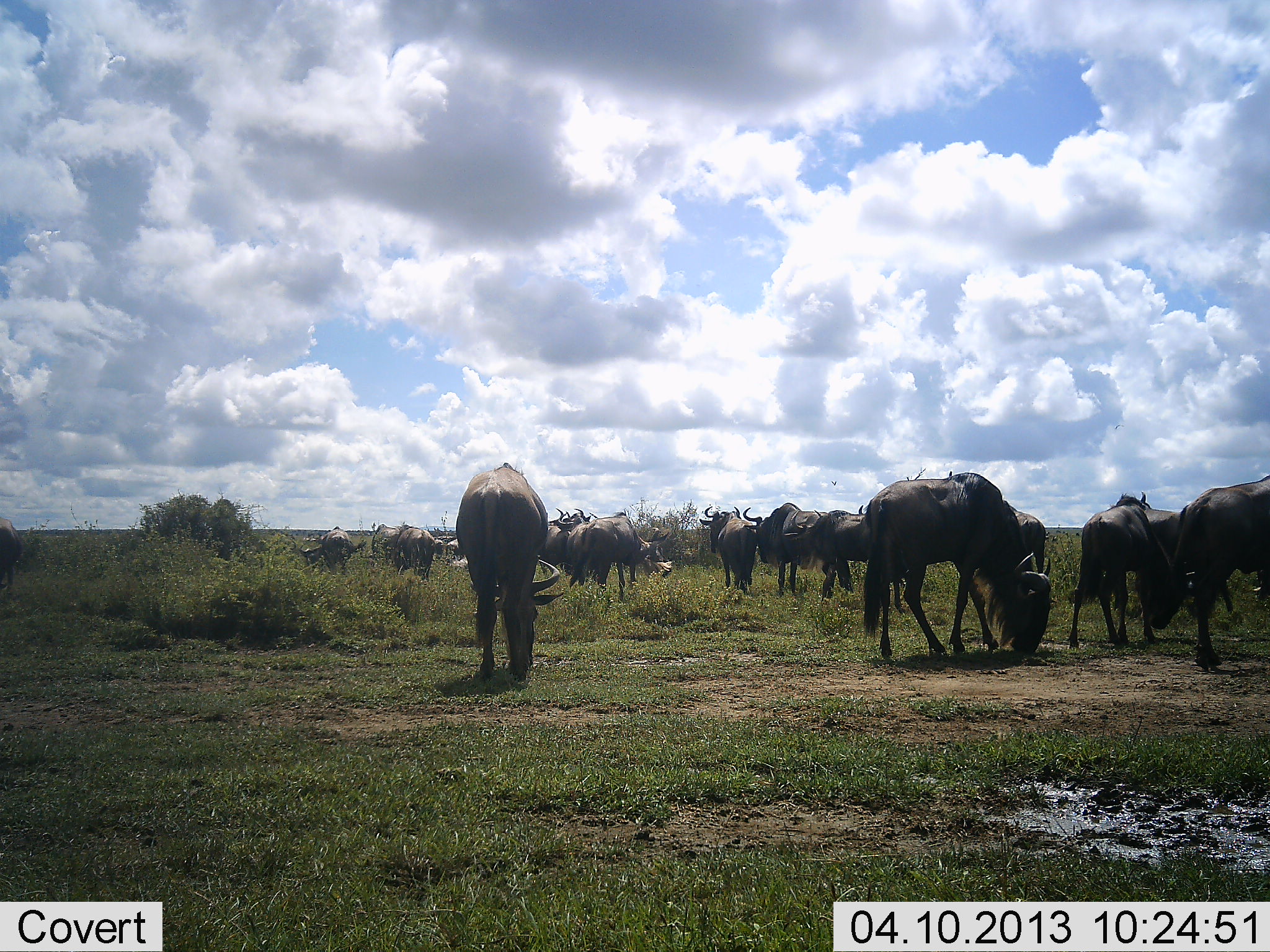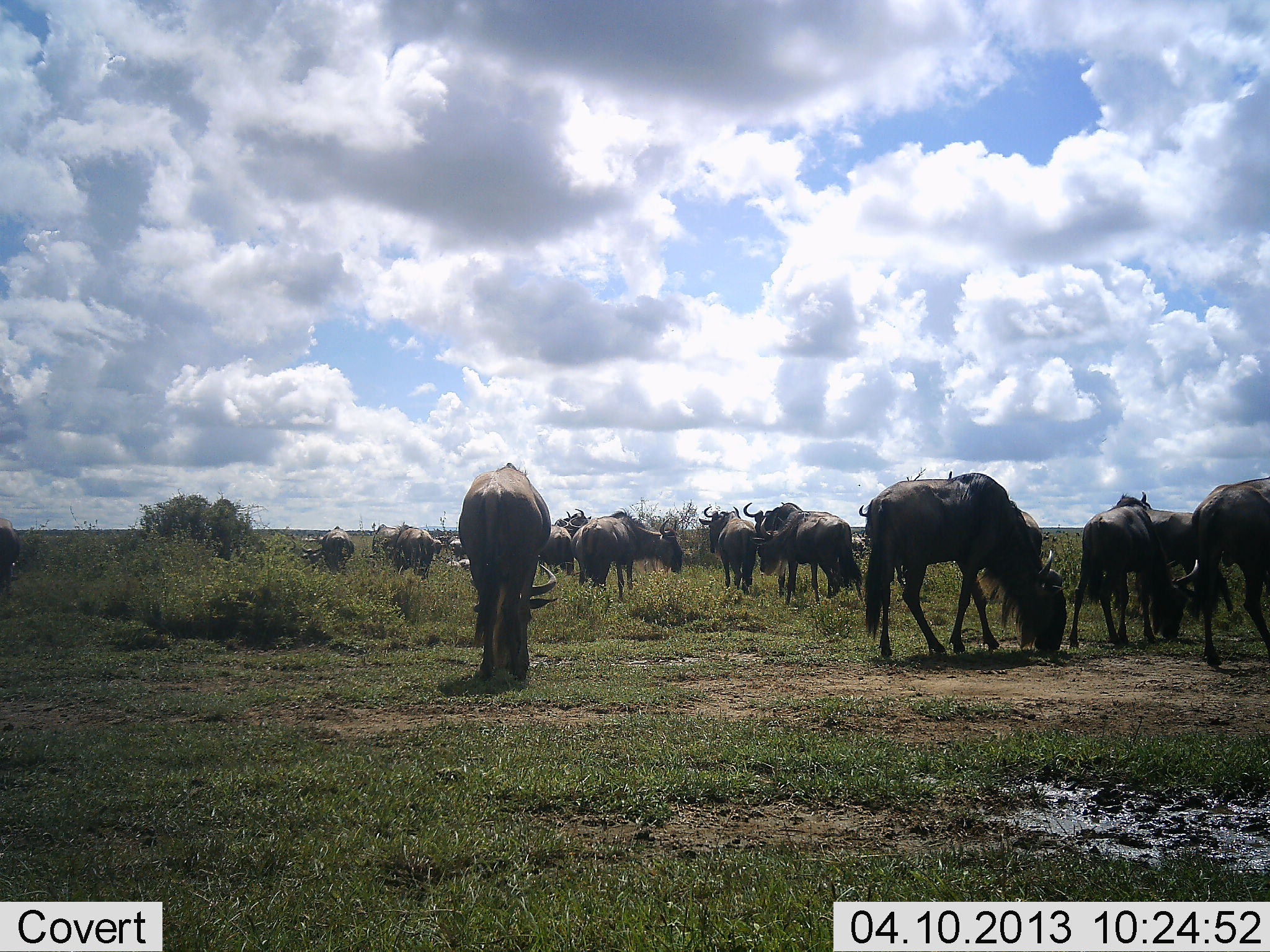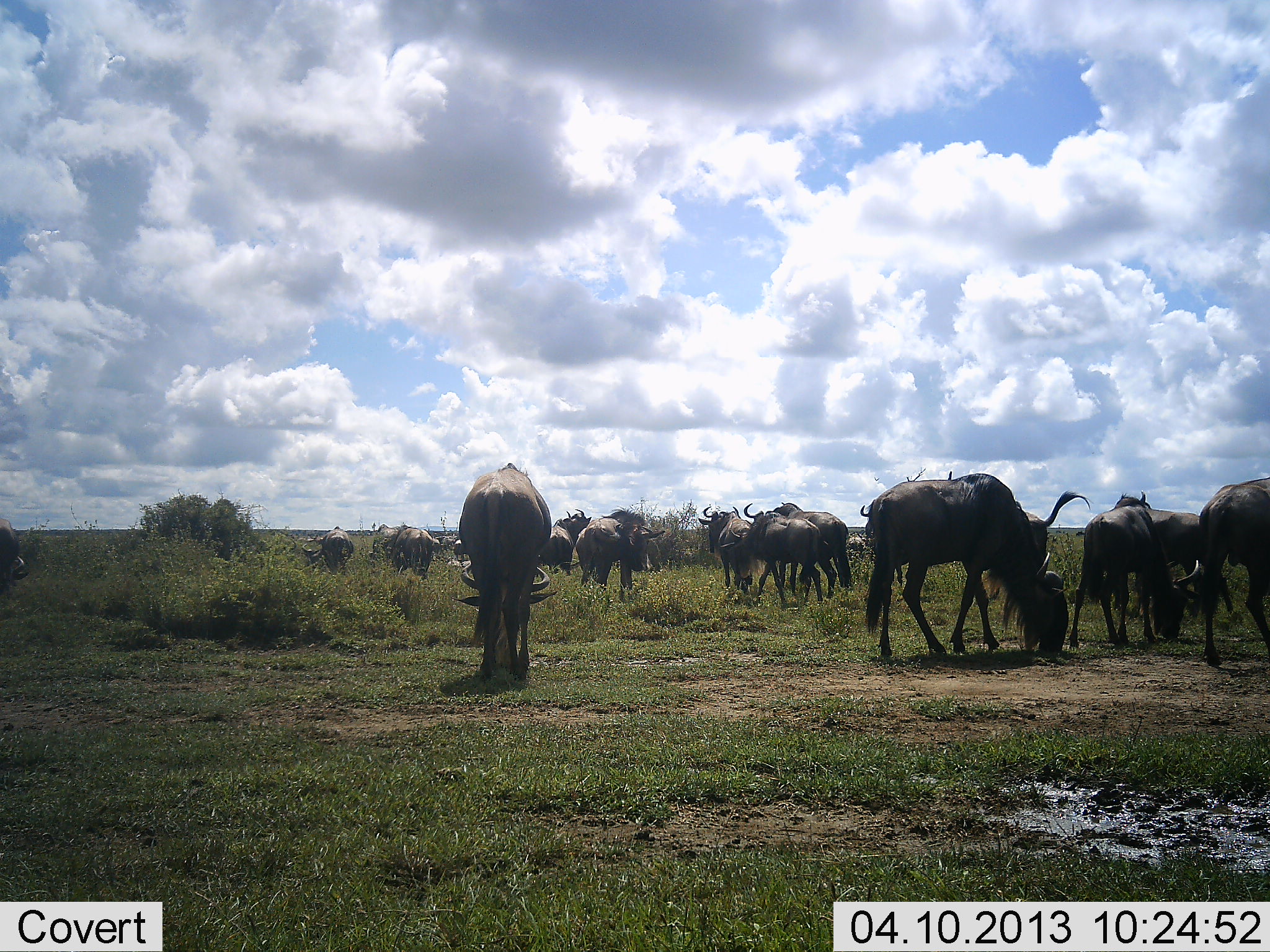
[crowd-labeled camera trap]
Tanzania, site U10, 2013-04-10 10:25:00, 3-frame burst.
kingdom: Animalia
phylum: Chordata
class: Mammalia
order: Artiodactyla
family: Bovidae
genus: Connochaetes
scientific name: Connochaetes taurinus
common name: blue wildebeest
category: wildebeest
Wildebeest (blue wildebeest) (Connochaetes taurinus), count 11-50. Behavior (volunteer vote fractions): standing 49%, resting 0%, moving 15%, interacting 2%. Young present (vote fraction): 2%. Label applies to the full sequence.